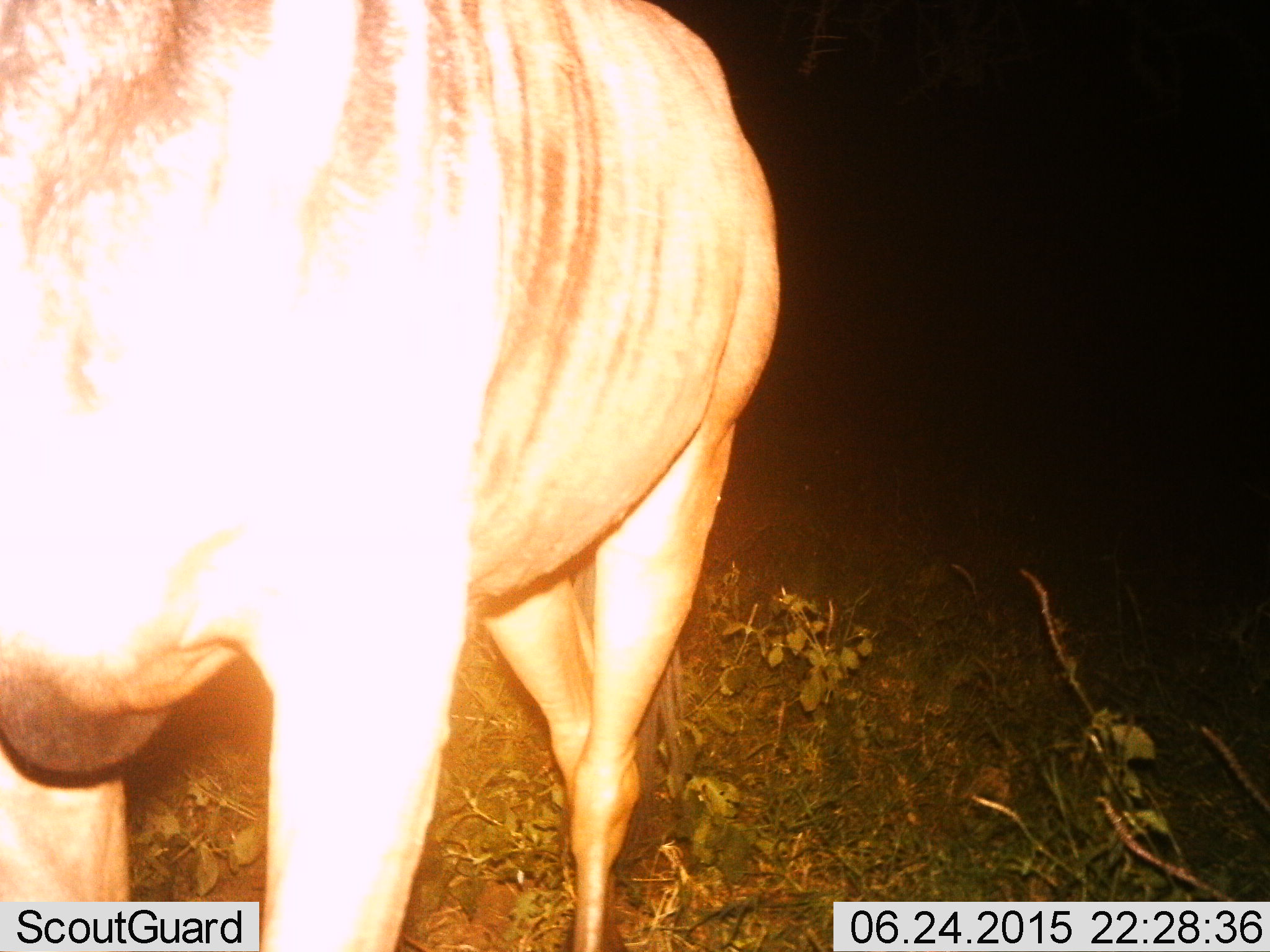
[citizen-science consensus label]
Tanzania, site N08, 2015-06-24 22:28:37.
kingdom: Animalia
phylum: Chordata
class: Mammalia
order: Artiodactyla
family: Bovidae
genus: Connochaetes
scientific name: Connochaetes taurinus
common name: blue wildebeest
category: wildebeest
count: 1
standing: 90%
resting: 0%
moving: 10%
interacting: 0%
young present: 0%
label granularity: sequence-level